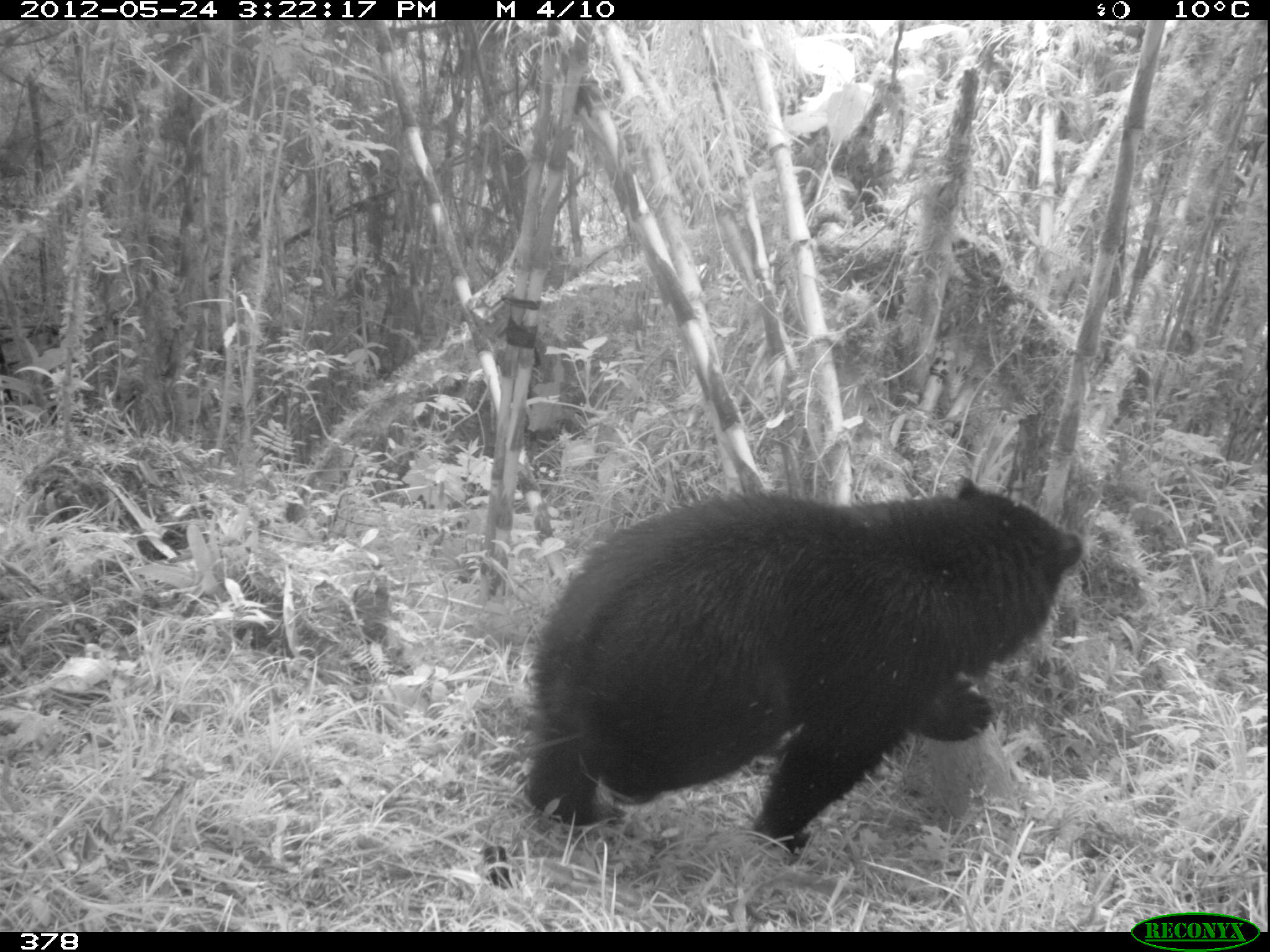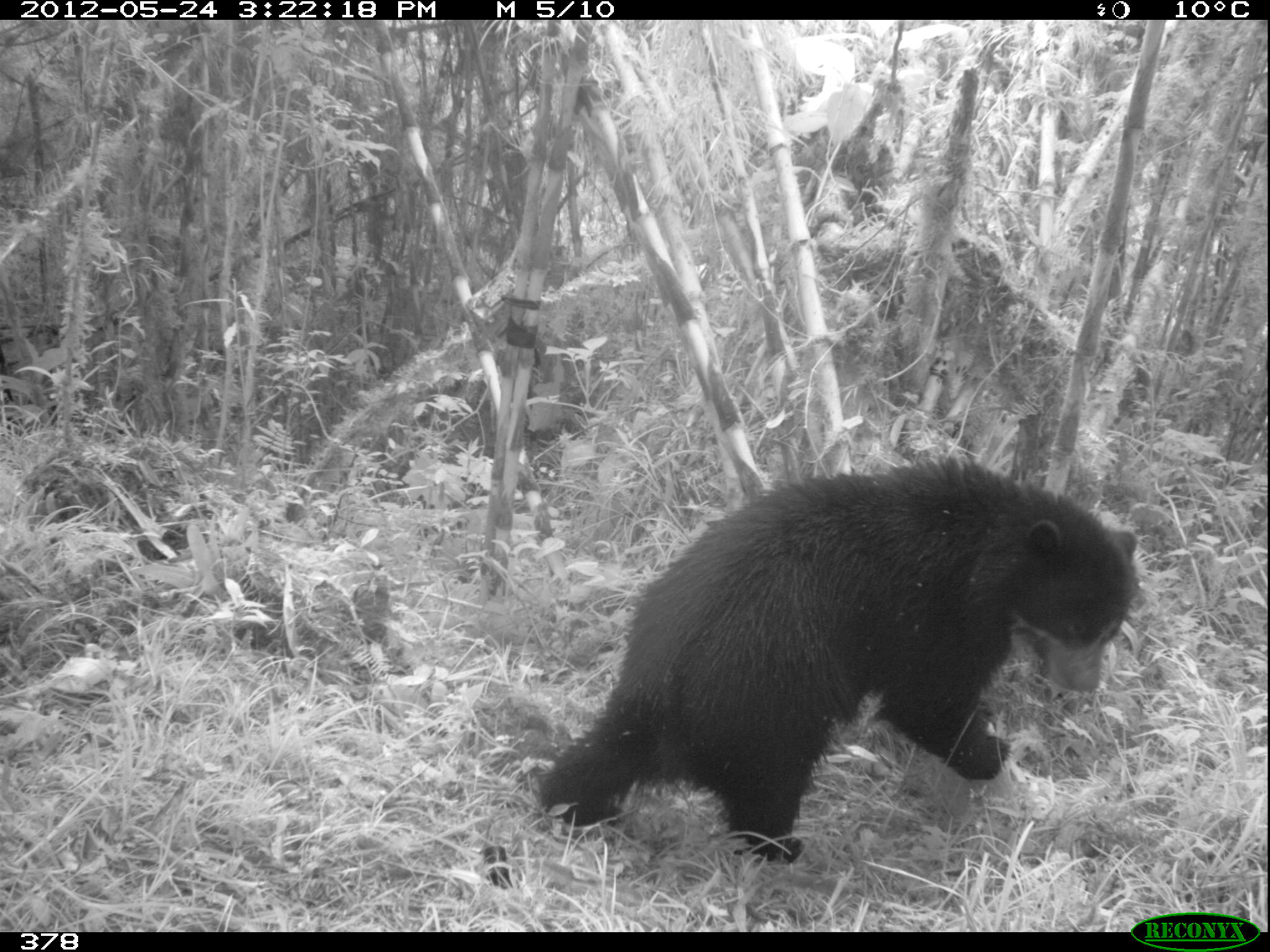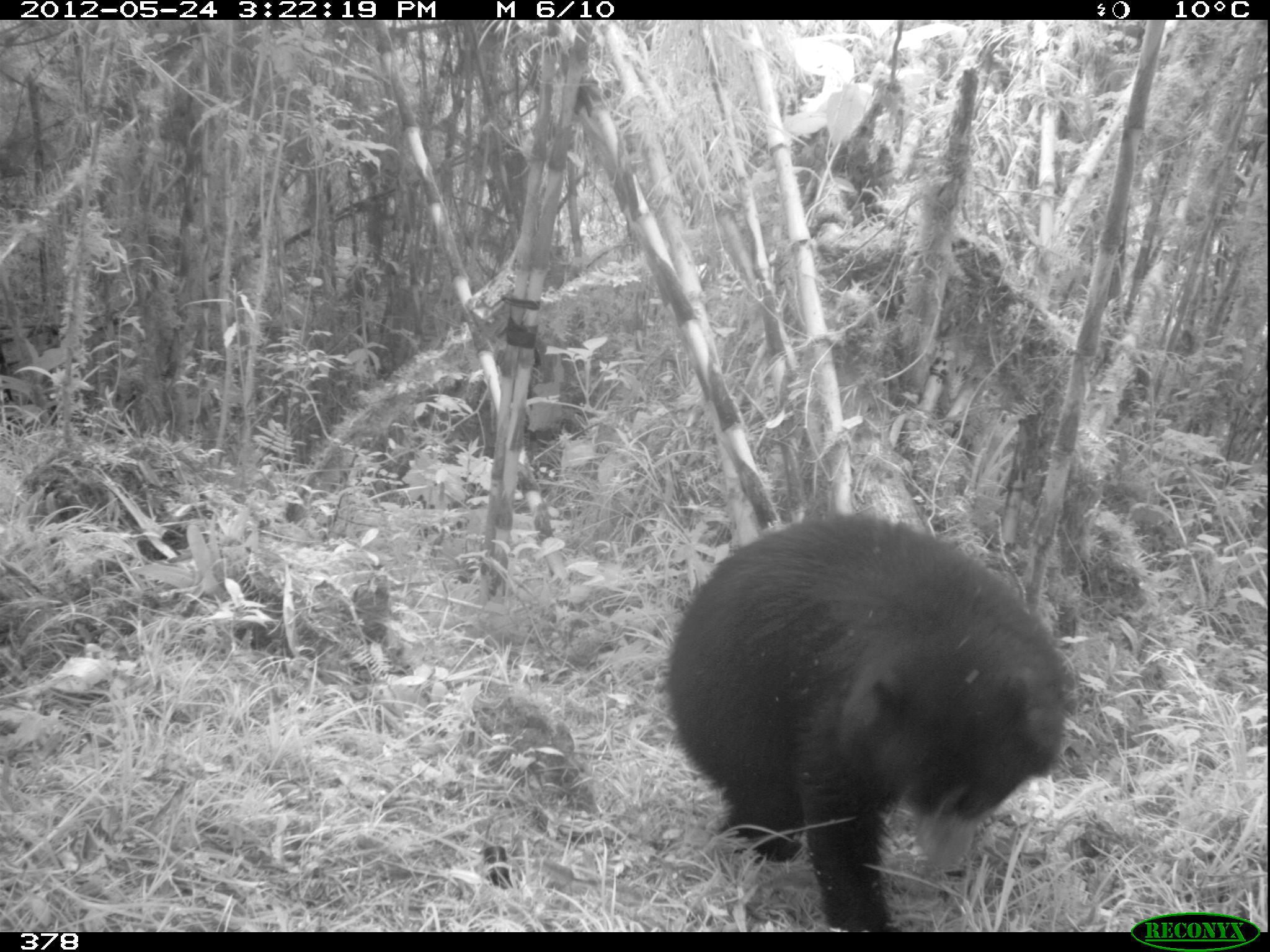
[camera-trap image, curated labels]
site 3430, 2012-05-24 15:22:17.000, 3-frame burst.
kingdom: Animalia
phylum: Chordata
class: Mammalia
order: Carnivora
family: Ursidae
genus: Tremarctos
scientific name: Tremarctos ornatus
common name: spectacled bear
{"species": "Tremarctos ornatus (spectacled bear)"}